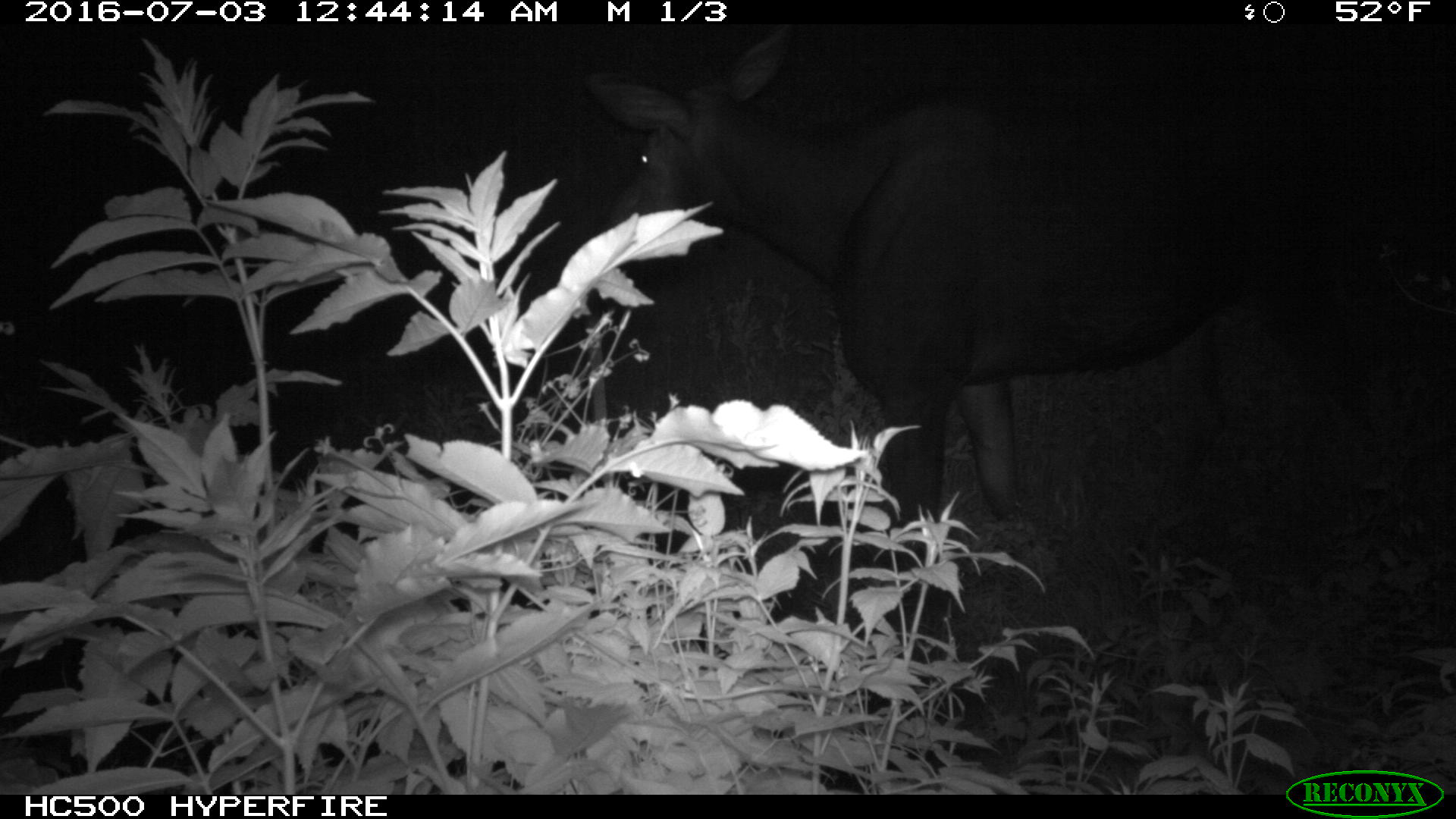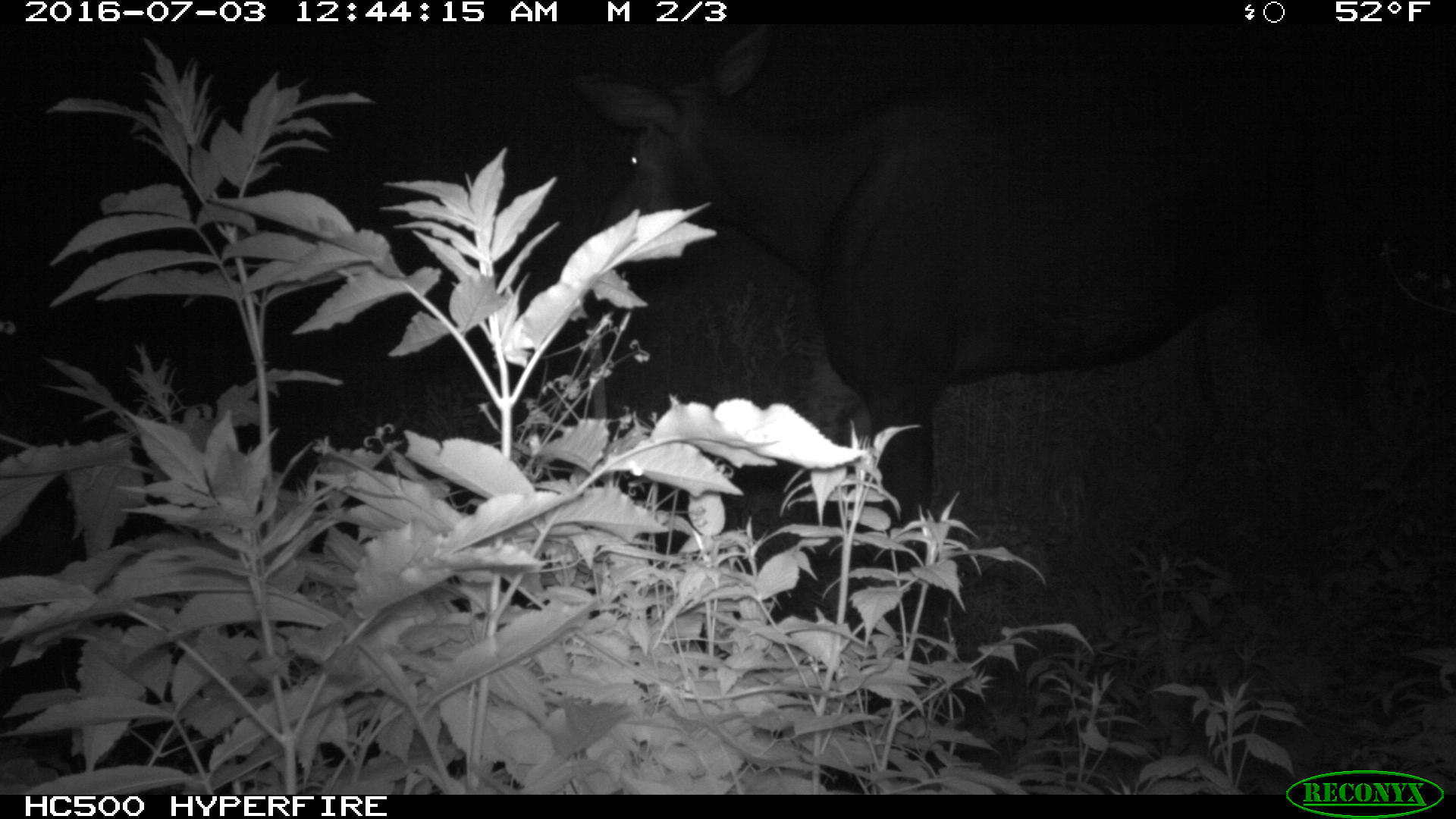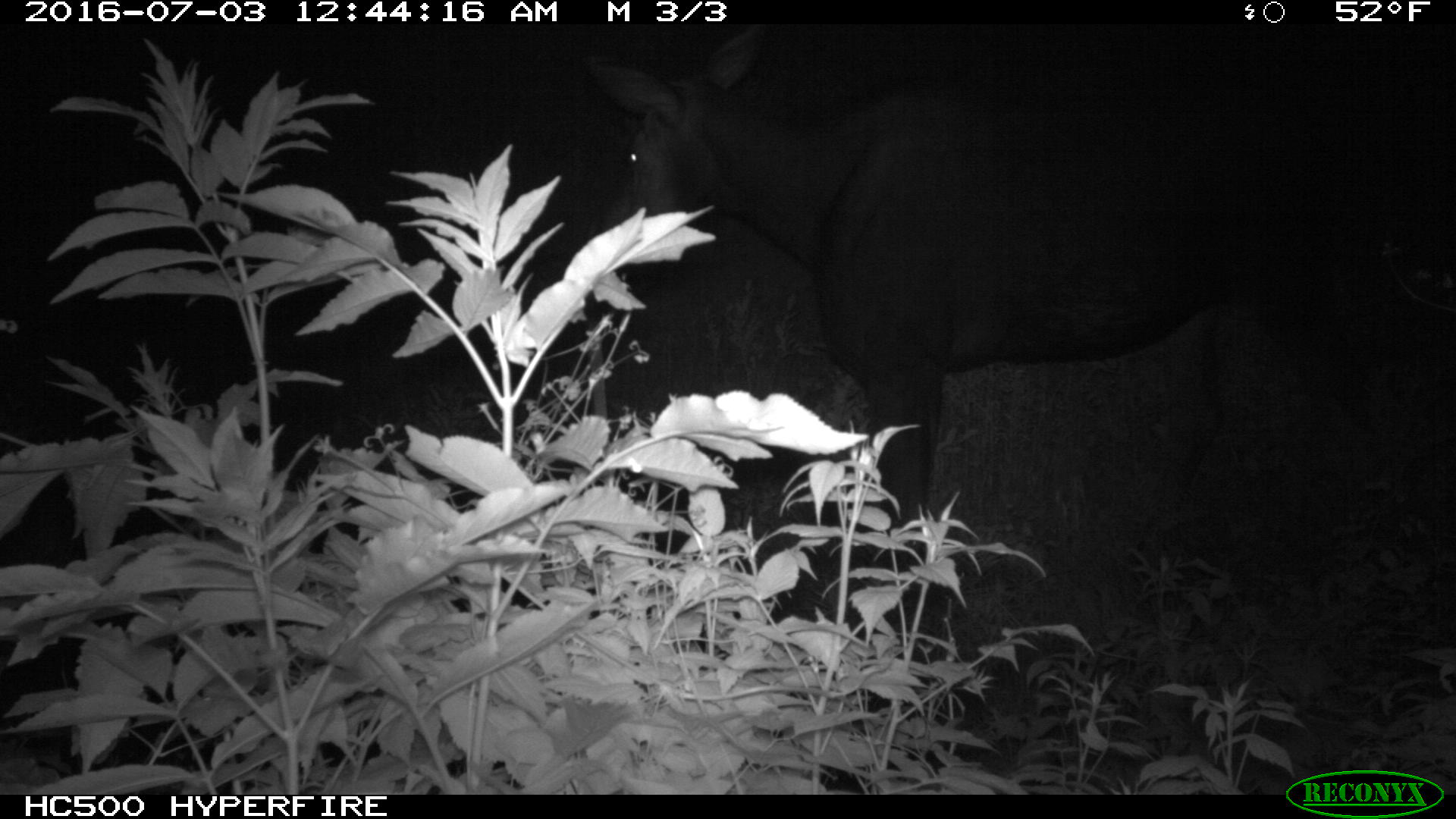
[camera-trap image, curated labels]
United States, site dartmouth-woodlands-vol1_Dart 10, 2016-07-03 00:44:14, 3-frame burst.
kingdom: Animalia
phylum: Chordata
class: Mammalia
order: Artiodactyla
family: Cervidae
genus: Alces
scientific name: Alces alces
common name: moose